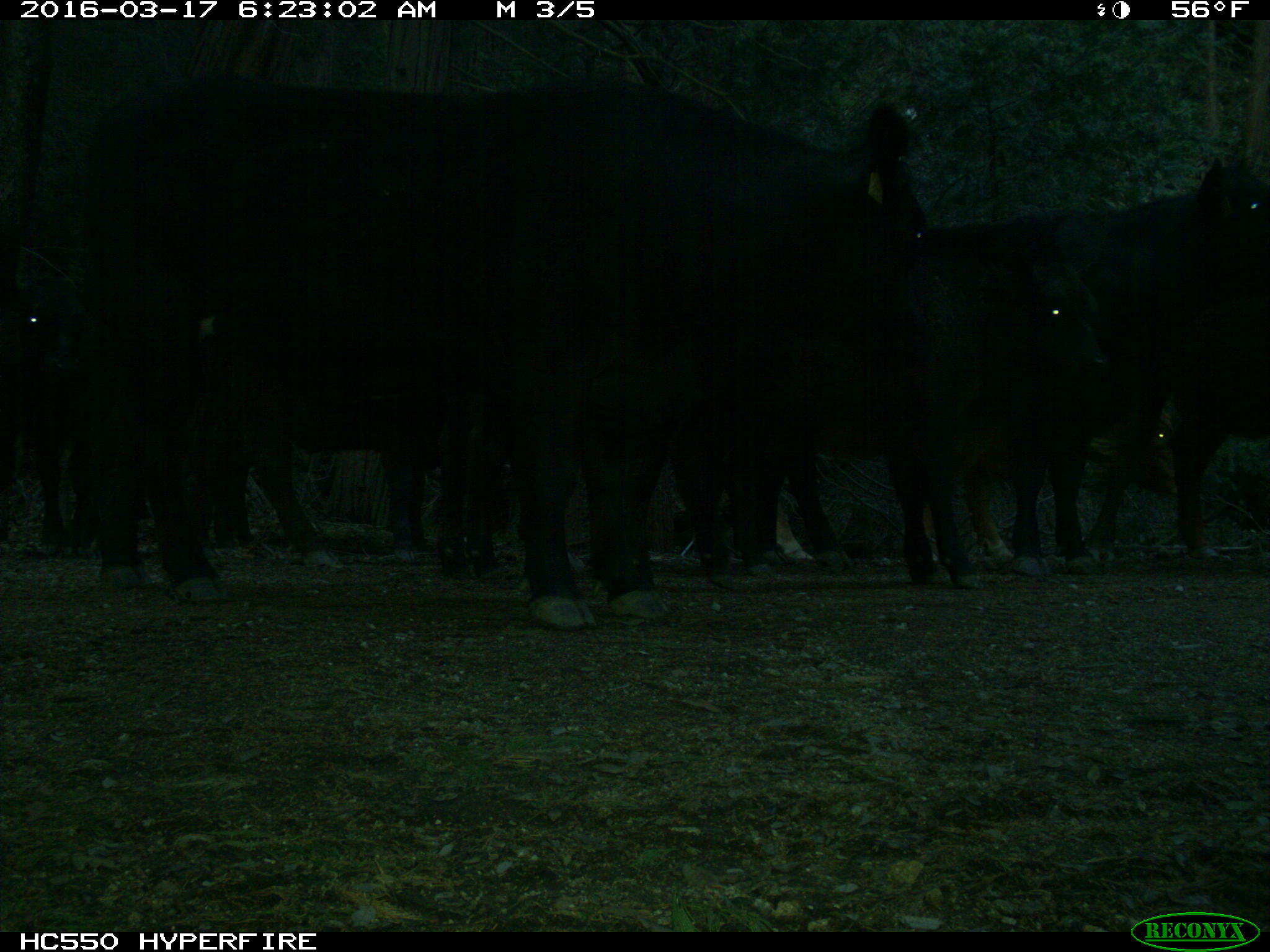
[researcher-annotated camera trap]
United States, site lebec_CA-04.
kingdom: Animalia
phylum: Chordata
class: Mammalia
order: Artiodactyla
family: Bovidae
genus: Bos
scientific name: Bos taurus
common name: domestic cow